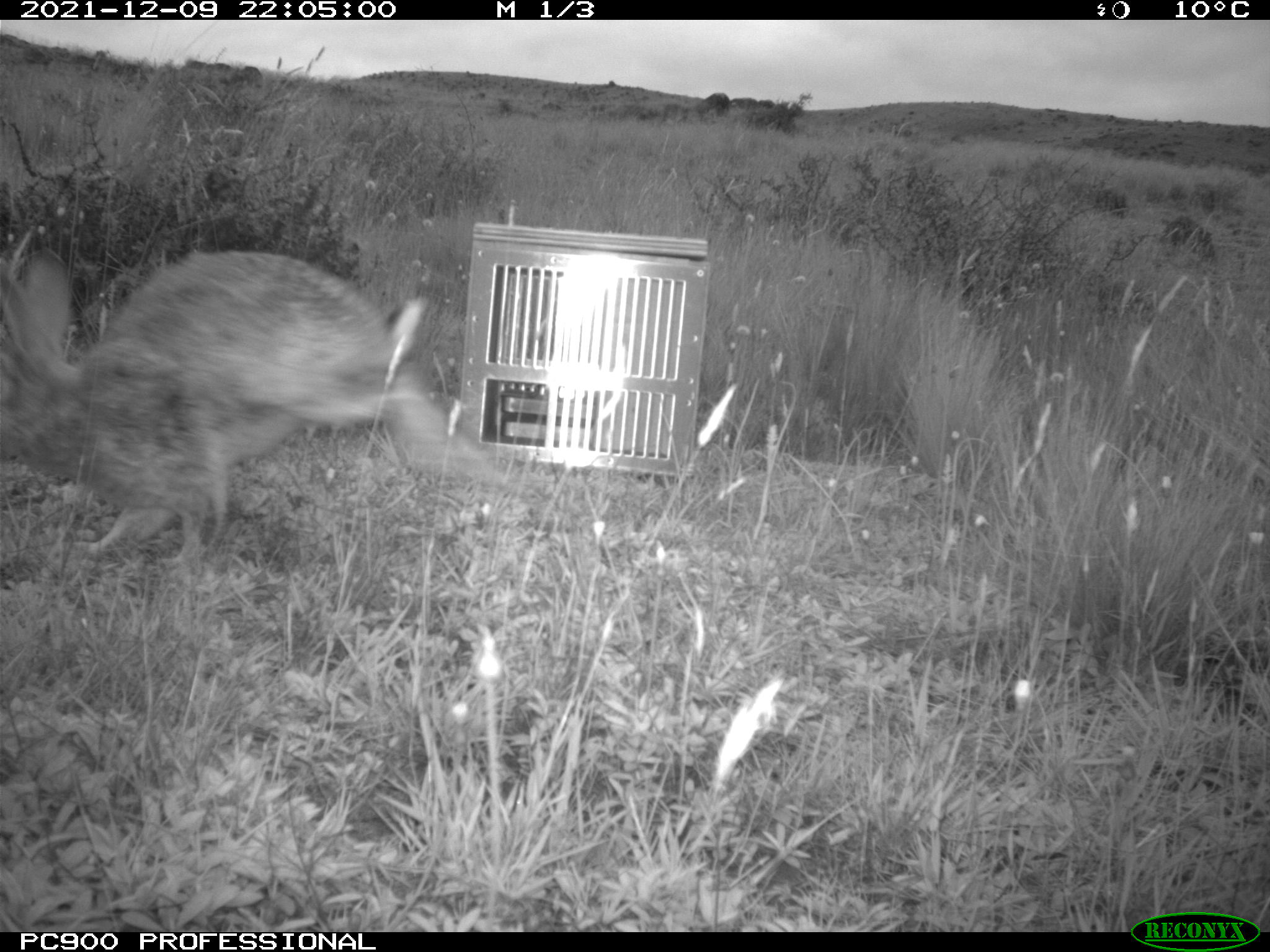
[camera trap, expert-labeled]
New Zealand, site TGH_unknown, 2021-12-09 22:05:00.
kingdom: Animalia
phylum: Chordata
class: Mammalia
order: Lagomorpha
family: Leporidae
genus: Oryctolagus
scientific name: Oryctolagus cuniculus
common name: european rabbit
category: rabbit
Rabbit (european rabbit) (Oryctolagus cuniculus).